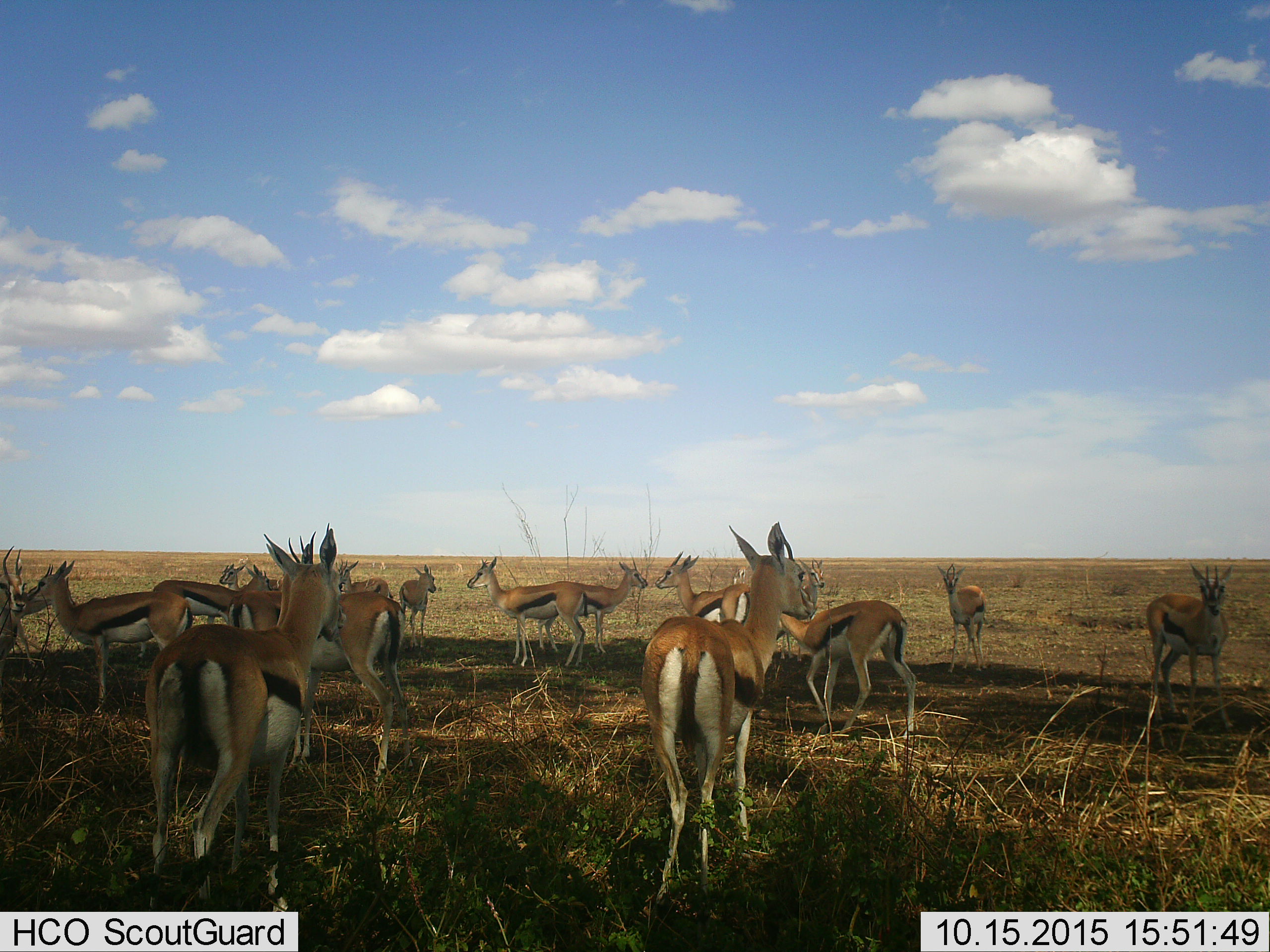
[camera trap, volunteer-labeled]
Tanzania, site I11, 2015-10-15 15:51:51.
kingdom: Animalia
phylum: Chordata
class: Mammalia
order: Artiodactyla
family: Bovidae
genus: Eudorcas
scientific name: Eudorcas thomsonii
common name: thomson's gazelle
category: gazellethomsons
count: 11-50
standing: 90%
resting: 10%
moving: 20%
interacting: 0%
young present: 0%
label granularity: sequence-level